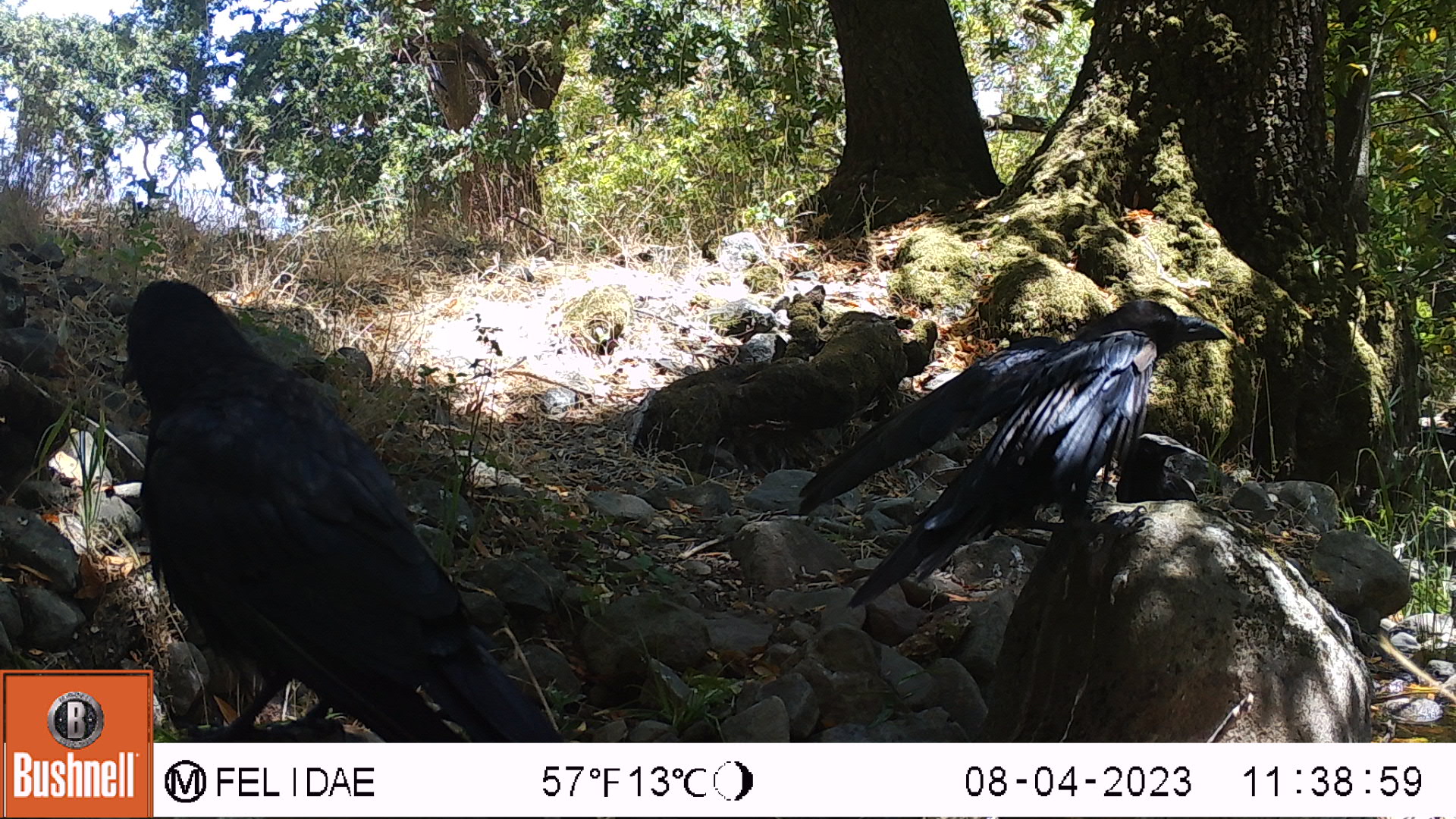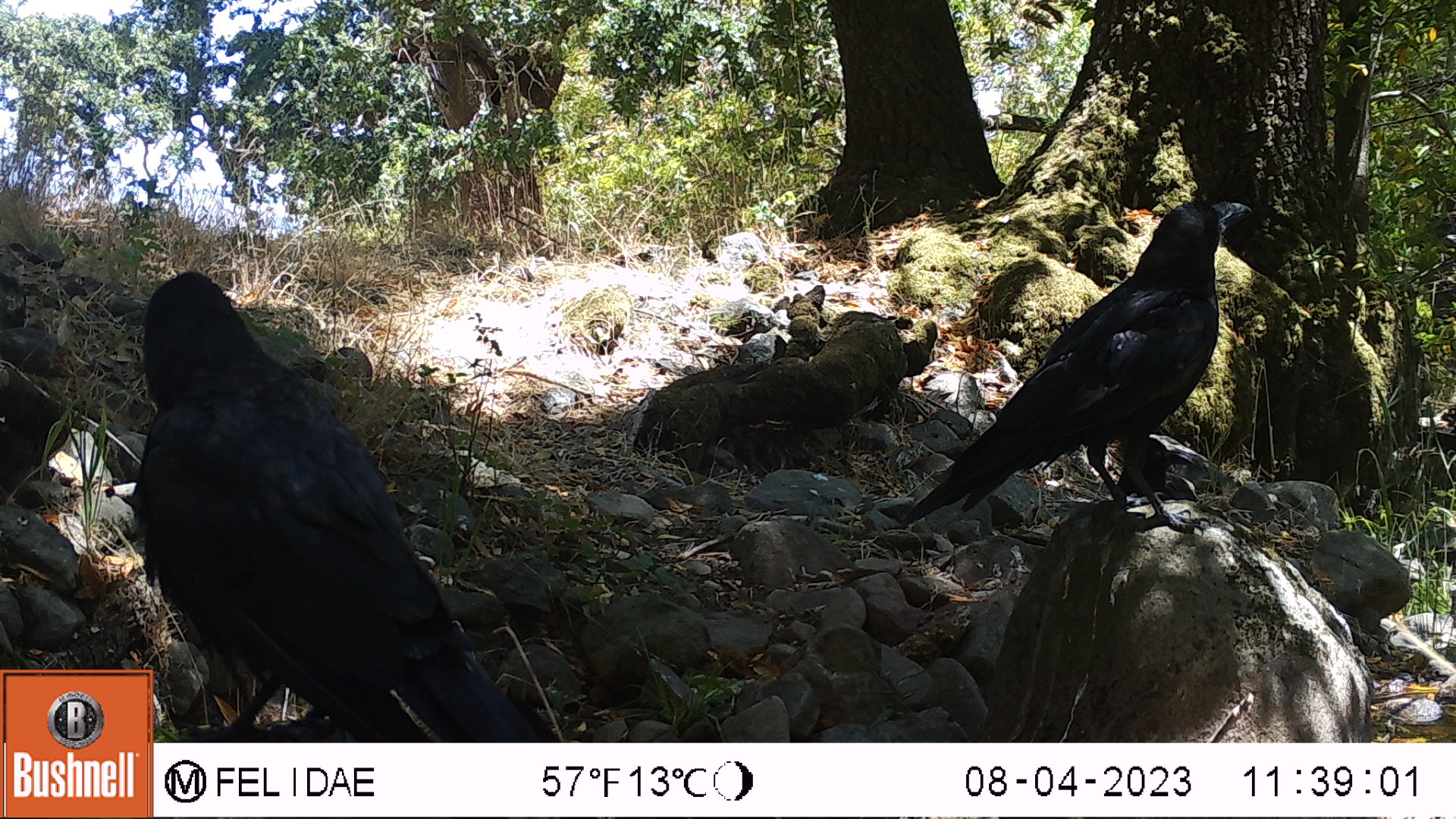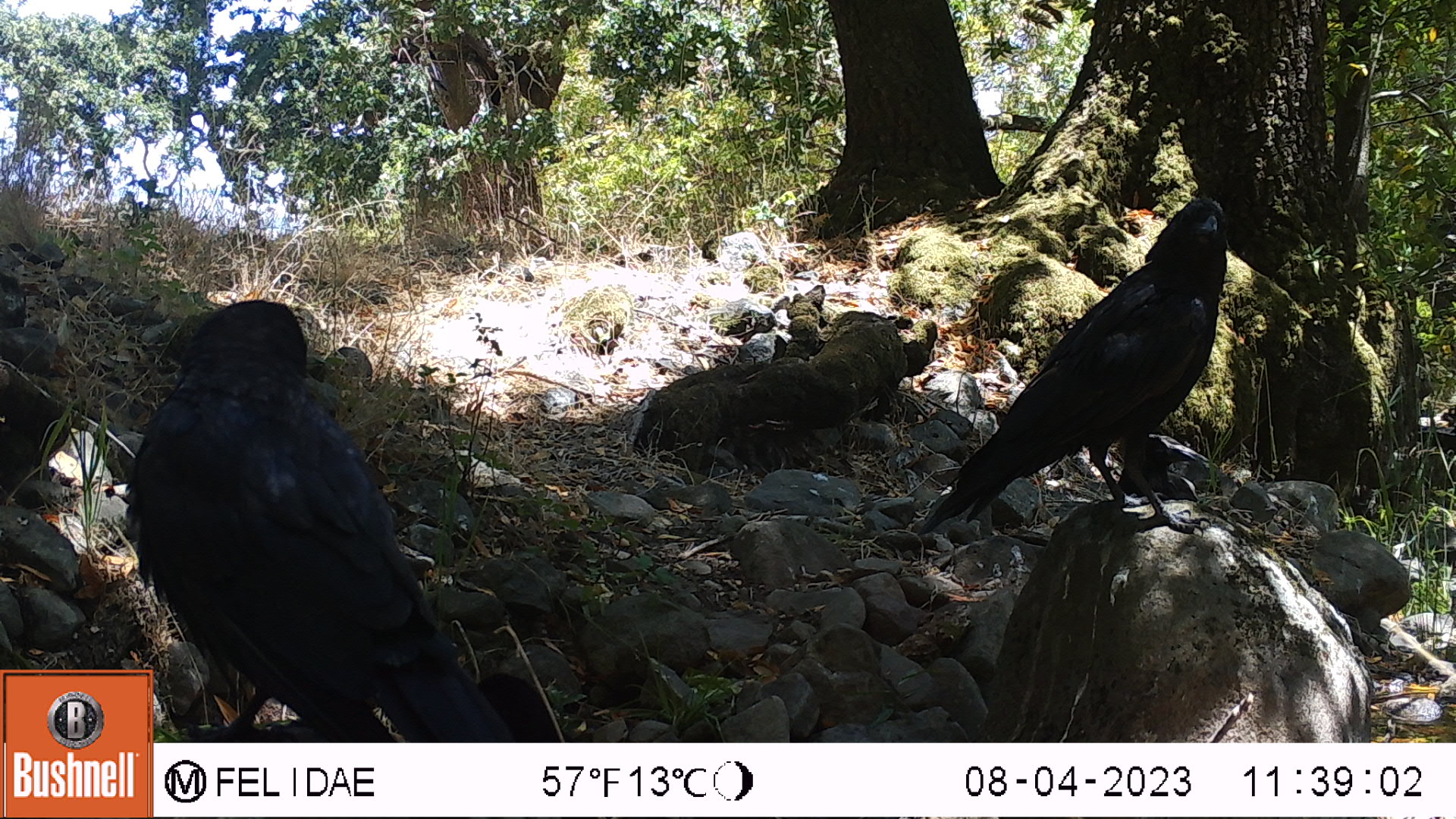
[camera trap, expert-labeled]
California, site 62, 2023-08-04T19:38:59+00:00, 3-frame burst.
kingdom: Animalia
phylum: Chordata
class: Aves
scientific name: Aves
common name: bird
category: unknown bird